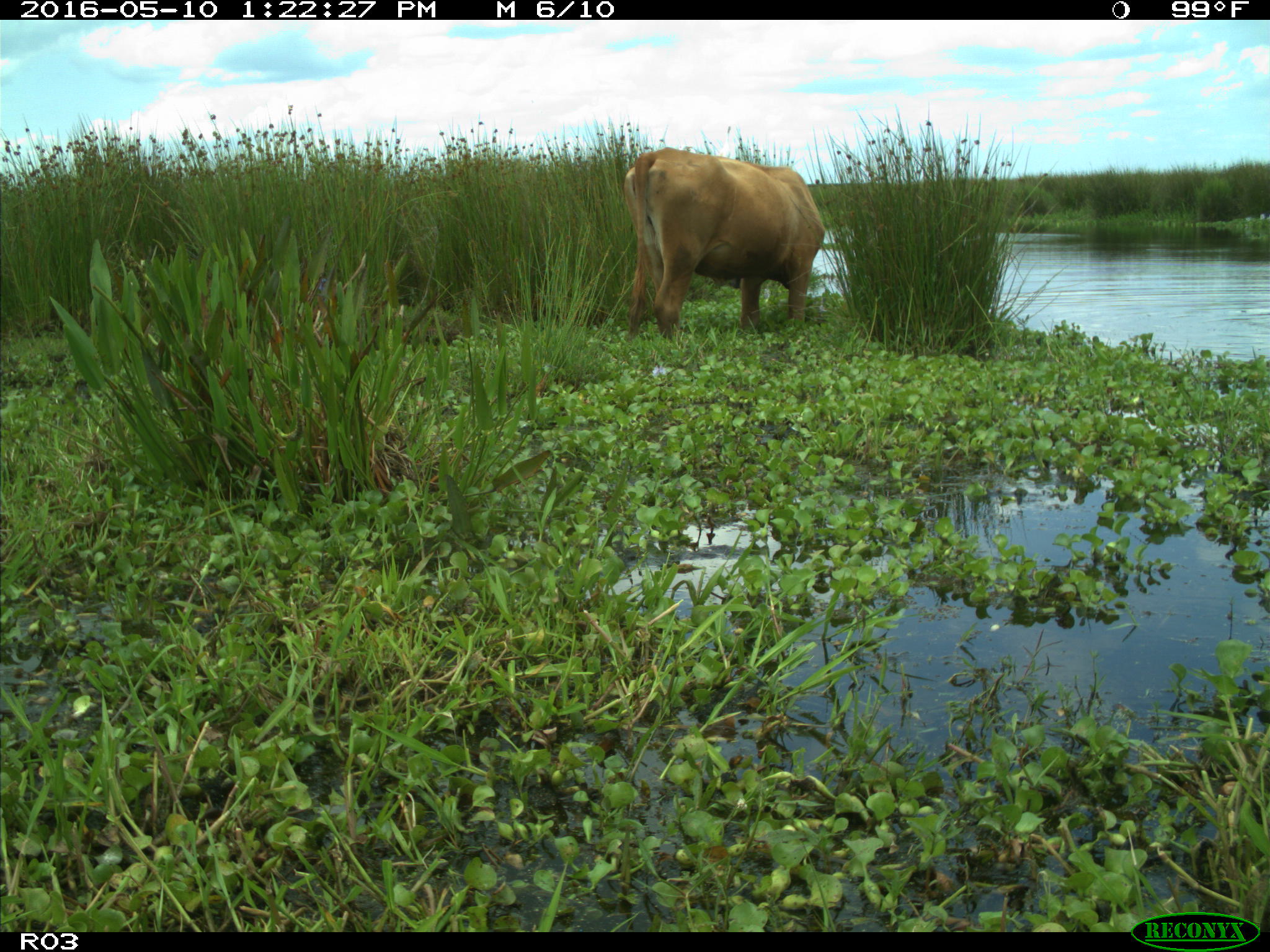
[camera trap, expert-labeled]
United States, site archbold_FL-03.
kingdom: Animalia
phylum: Chordata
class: Mammalia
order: Artiodactyla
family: Bovidae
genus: Bos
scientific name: Bos taurus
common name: domestic cow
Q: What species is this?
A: Bos taurus (domestic cow).